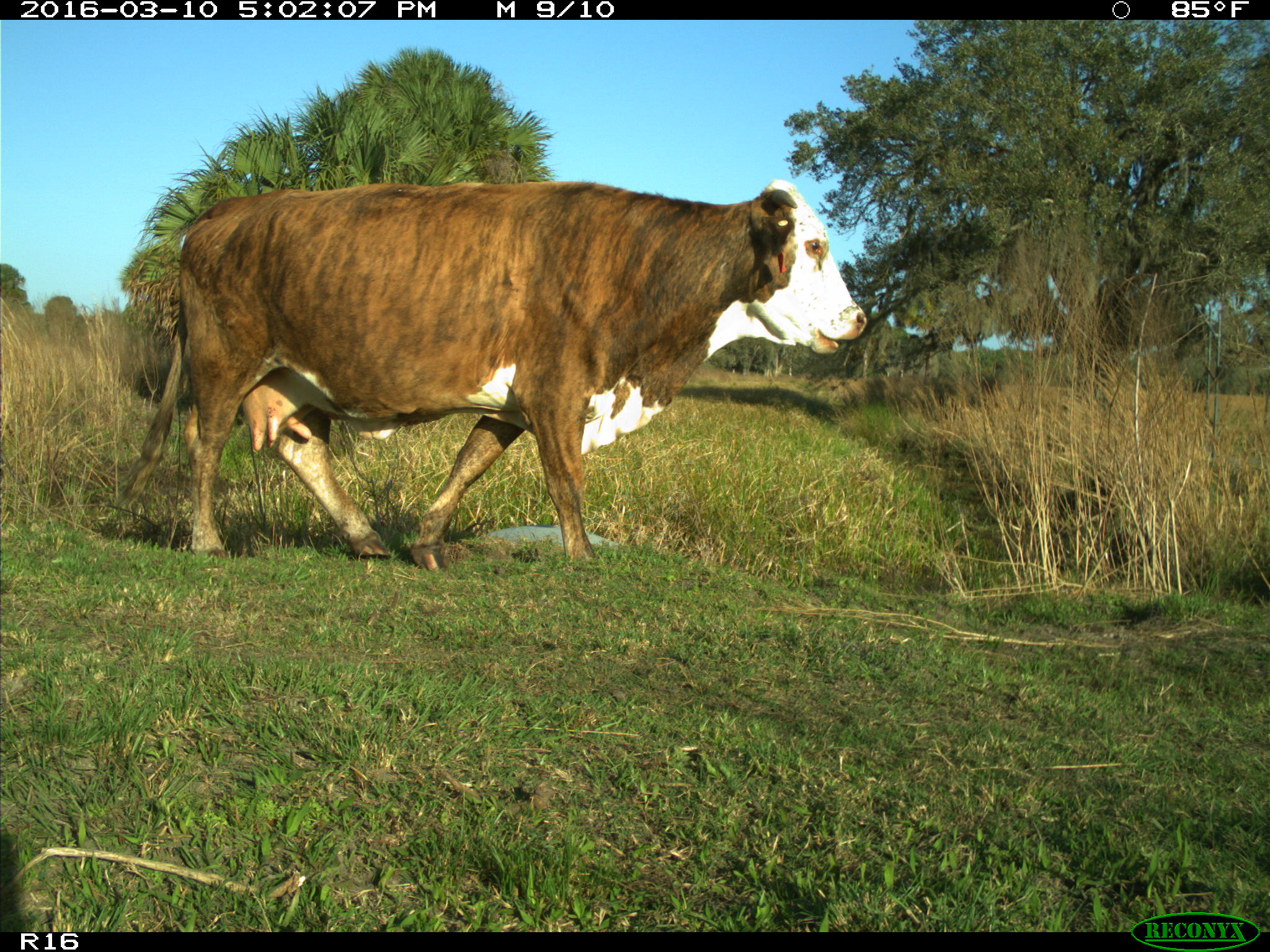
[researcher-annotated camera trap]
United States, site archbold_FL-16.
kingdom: Animalia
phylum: Chordata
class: Mammalia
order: Artiodactyla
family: Bovidae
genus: Bos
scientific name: Bos taurus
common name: domestic cow